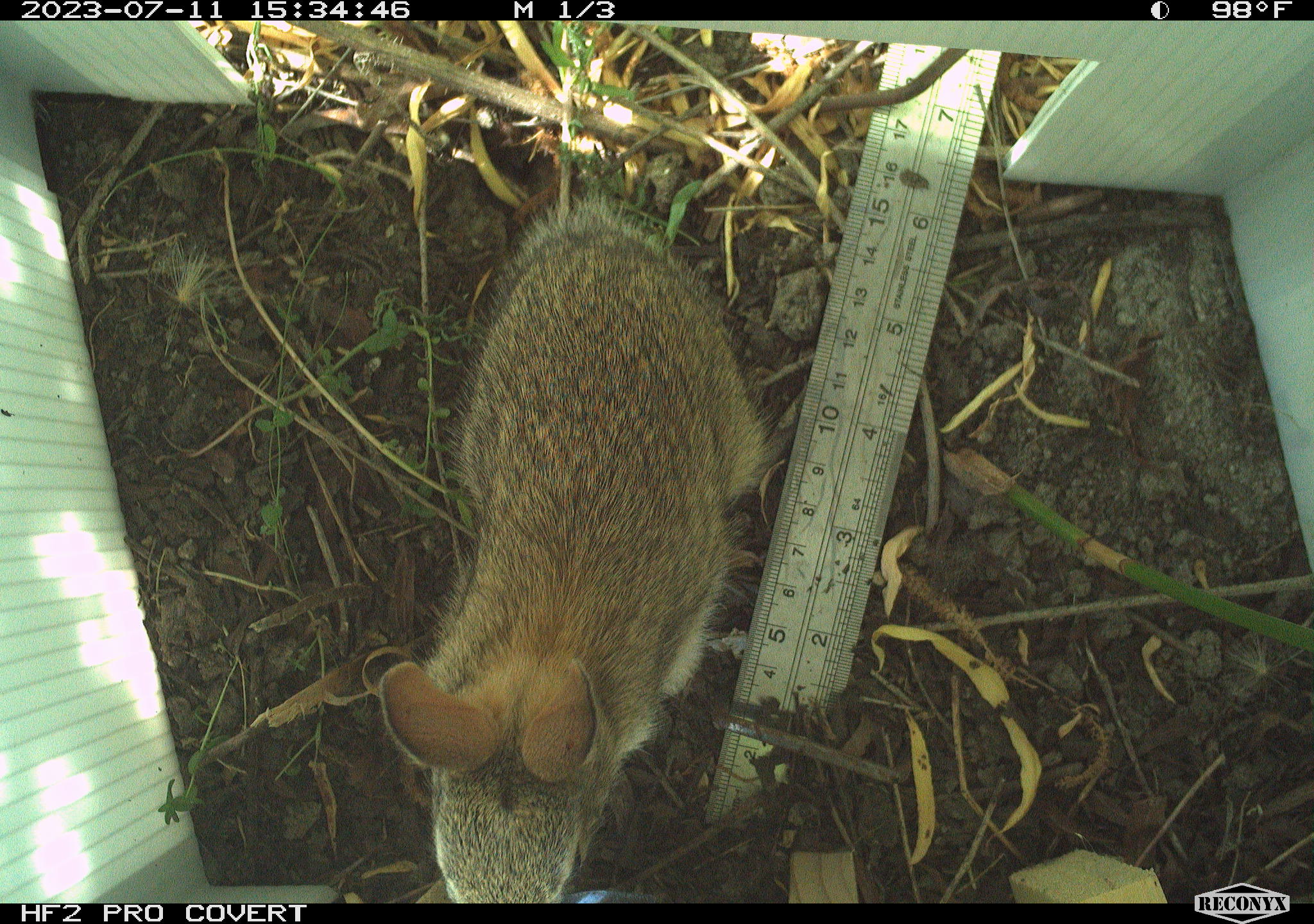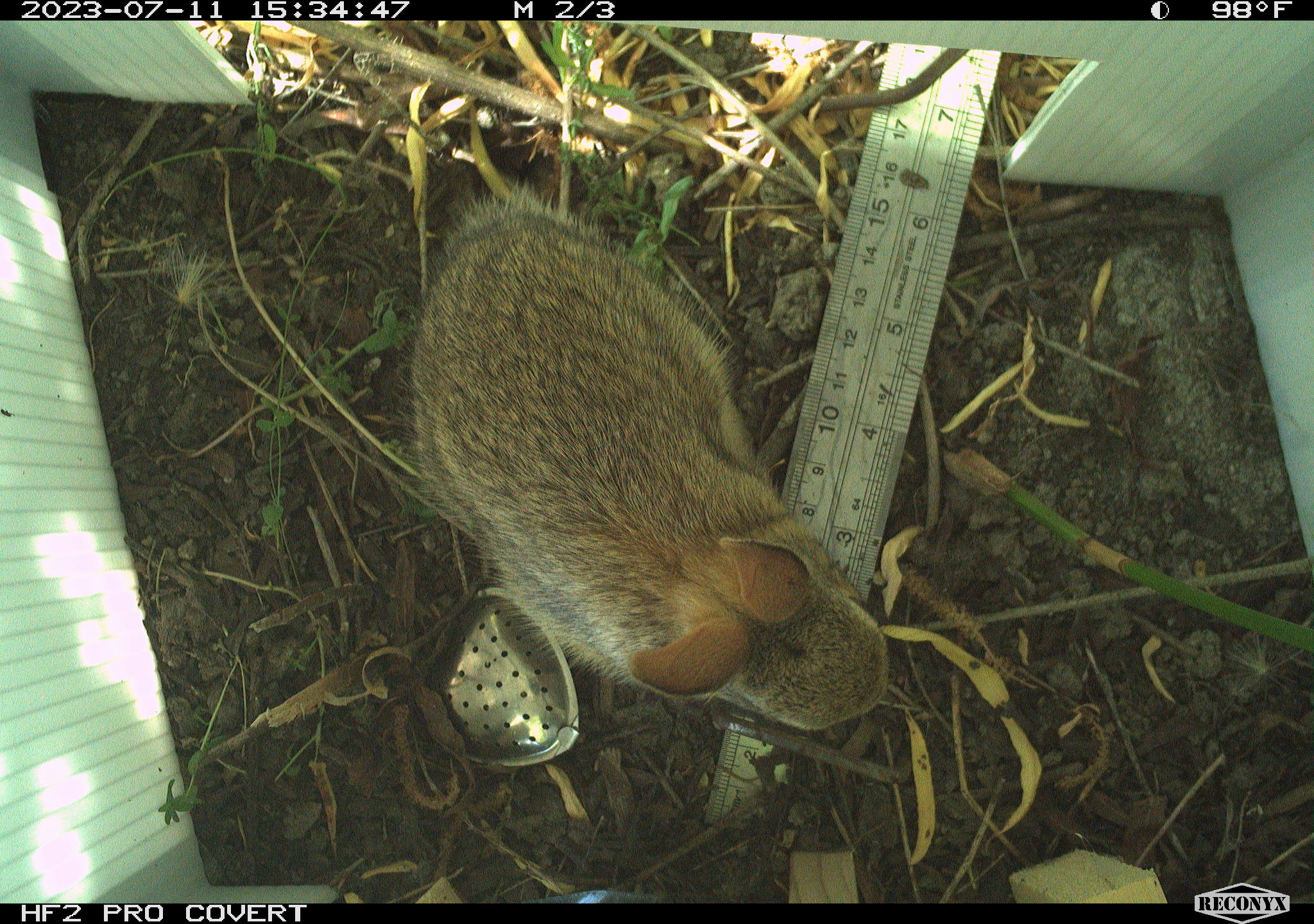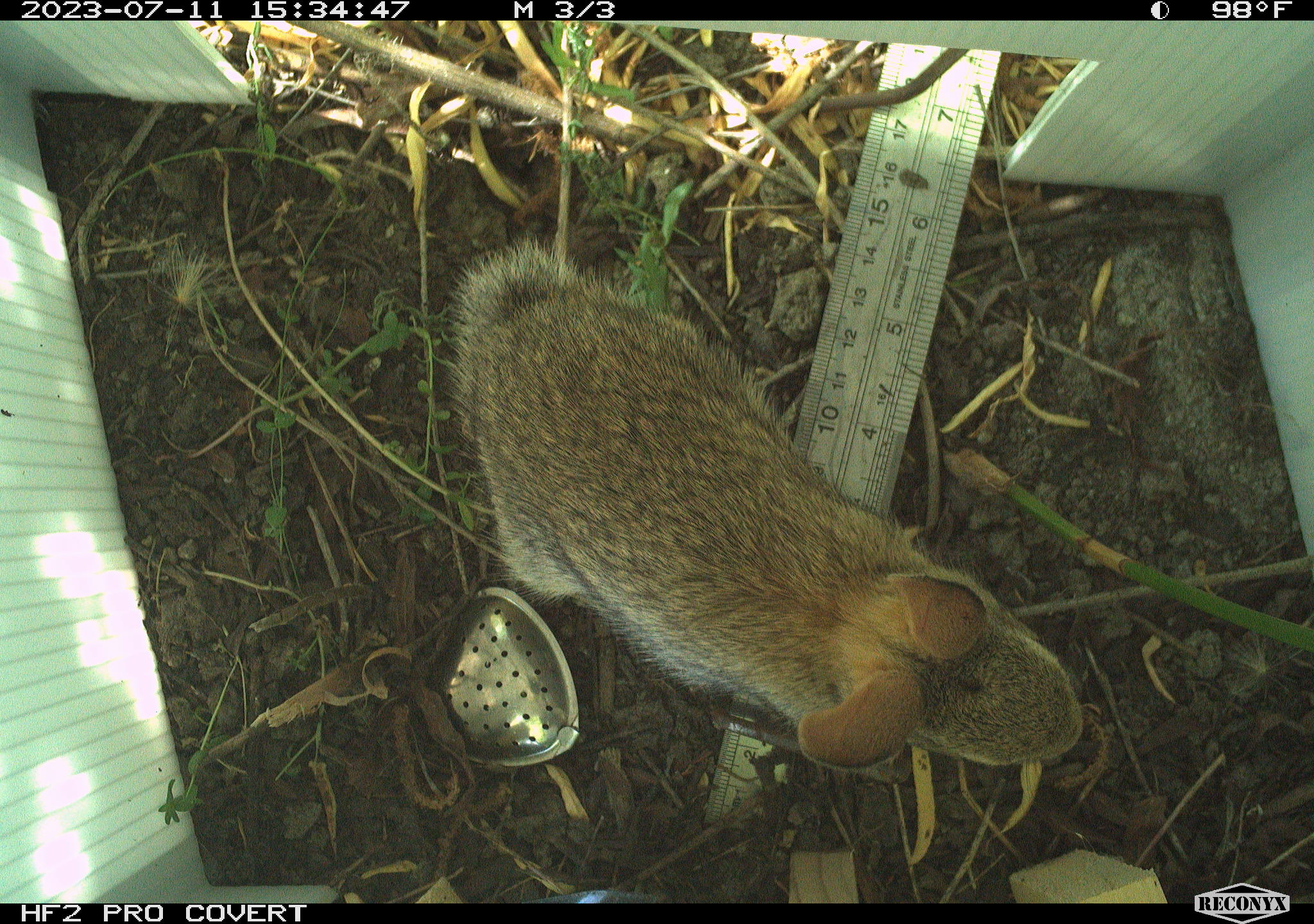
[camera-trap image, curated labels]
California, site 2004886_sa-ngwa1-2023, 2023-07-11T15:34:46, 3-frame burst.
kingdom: Animalia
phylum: Chordata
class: Mammalia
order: Lagomorpha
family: Leporidae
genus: Sylvilagus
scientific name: Sylvilagus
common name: cottontail rabbits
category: sylvilagus species